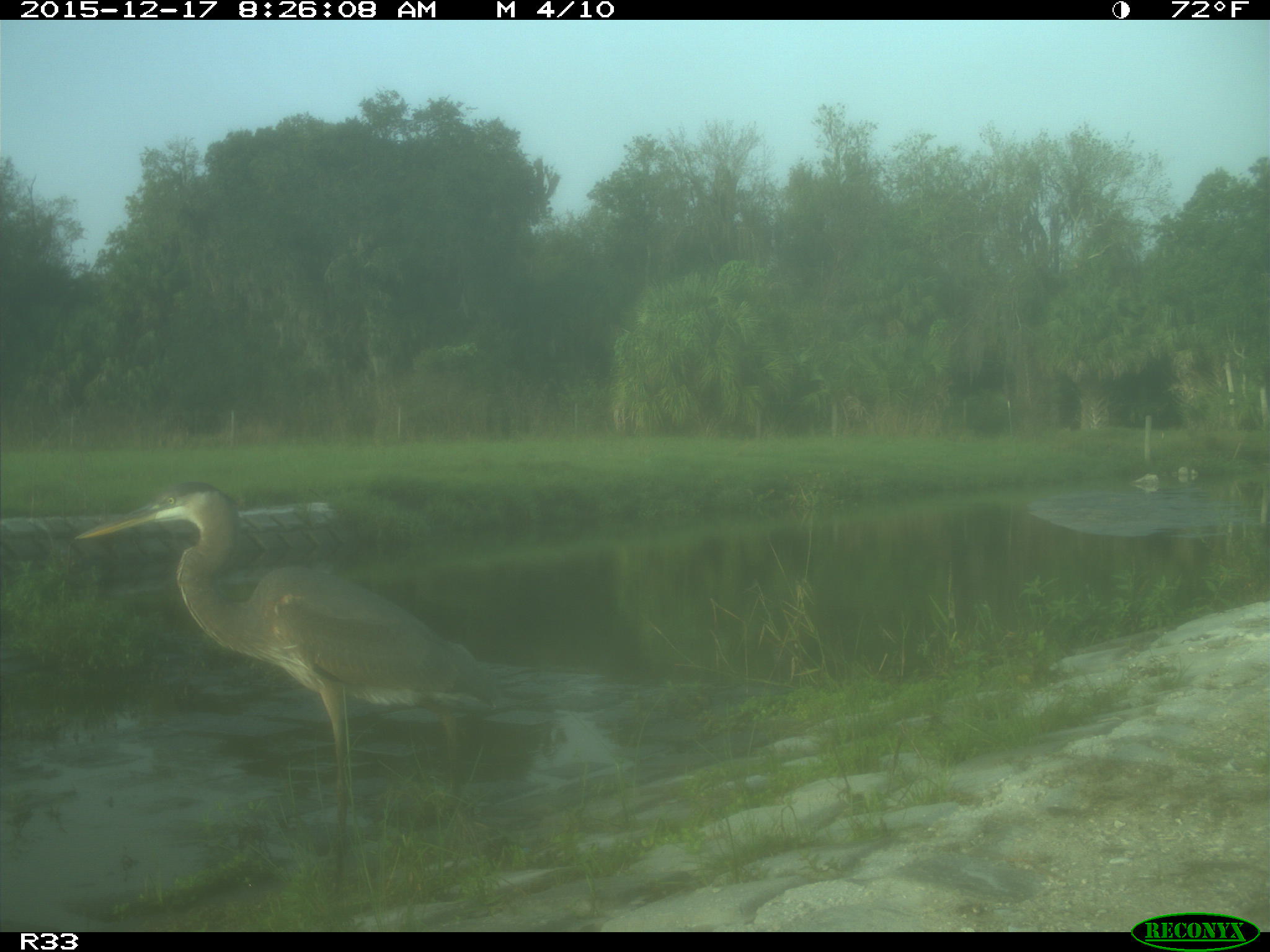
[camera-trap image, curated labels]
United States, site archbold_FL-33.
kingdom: Animalia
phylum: Chordata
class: Aves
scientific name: Aves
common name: birds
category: unidentified bird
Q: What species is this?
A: Unidentified bird (birds) (Aves).